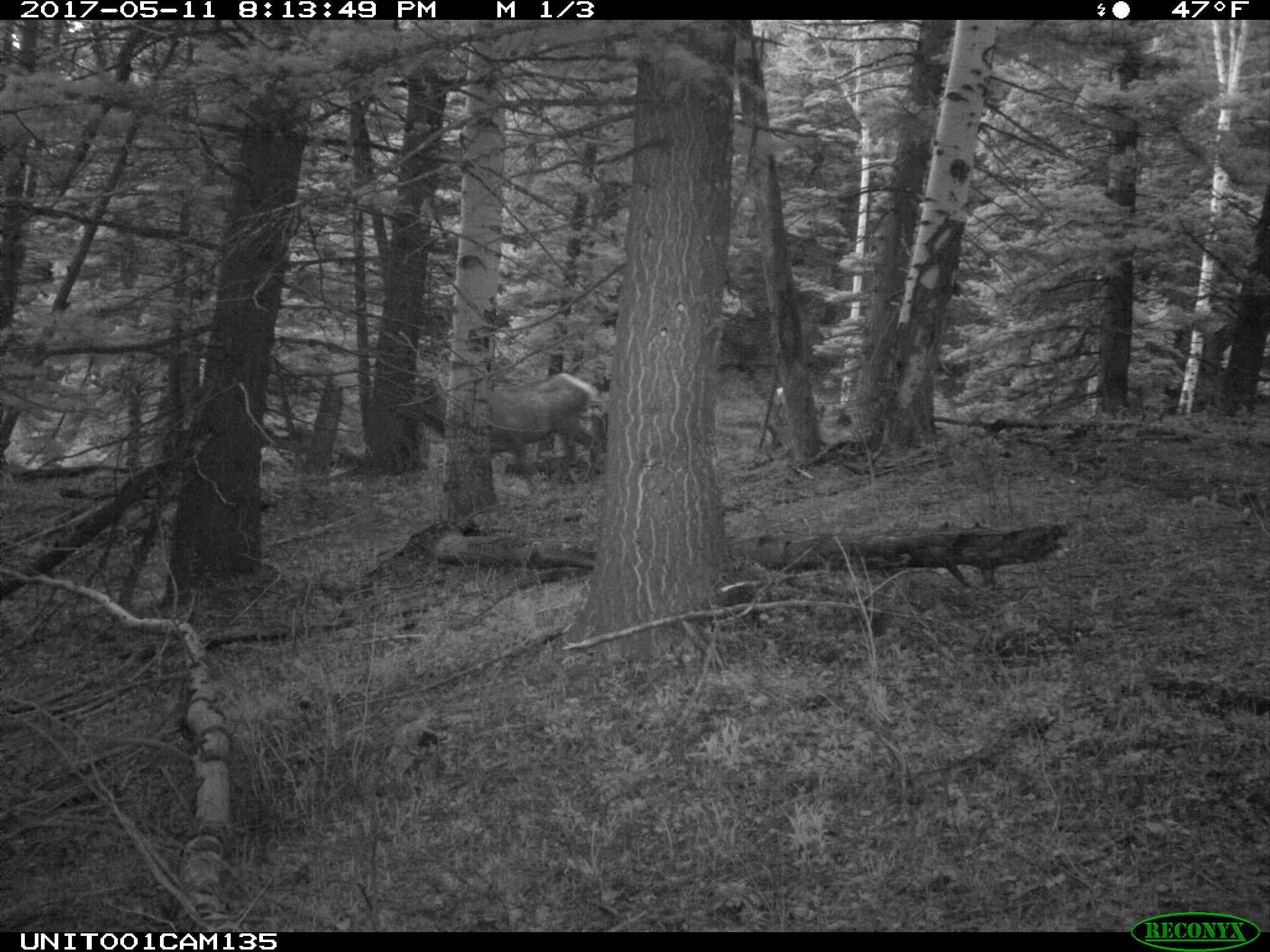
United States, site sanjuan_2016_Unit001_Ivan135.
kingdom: Animalia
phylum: Chordata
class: Mammalia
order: Artiodactyla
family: Cervidae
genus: Cervus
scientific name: Cervus elaphus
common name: red deer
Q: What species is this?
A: Cervus elaphus (red deer).